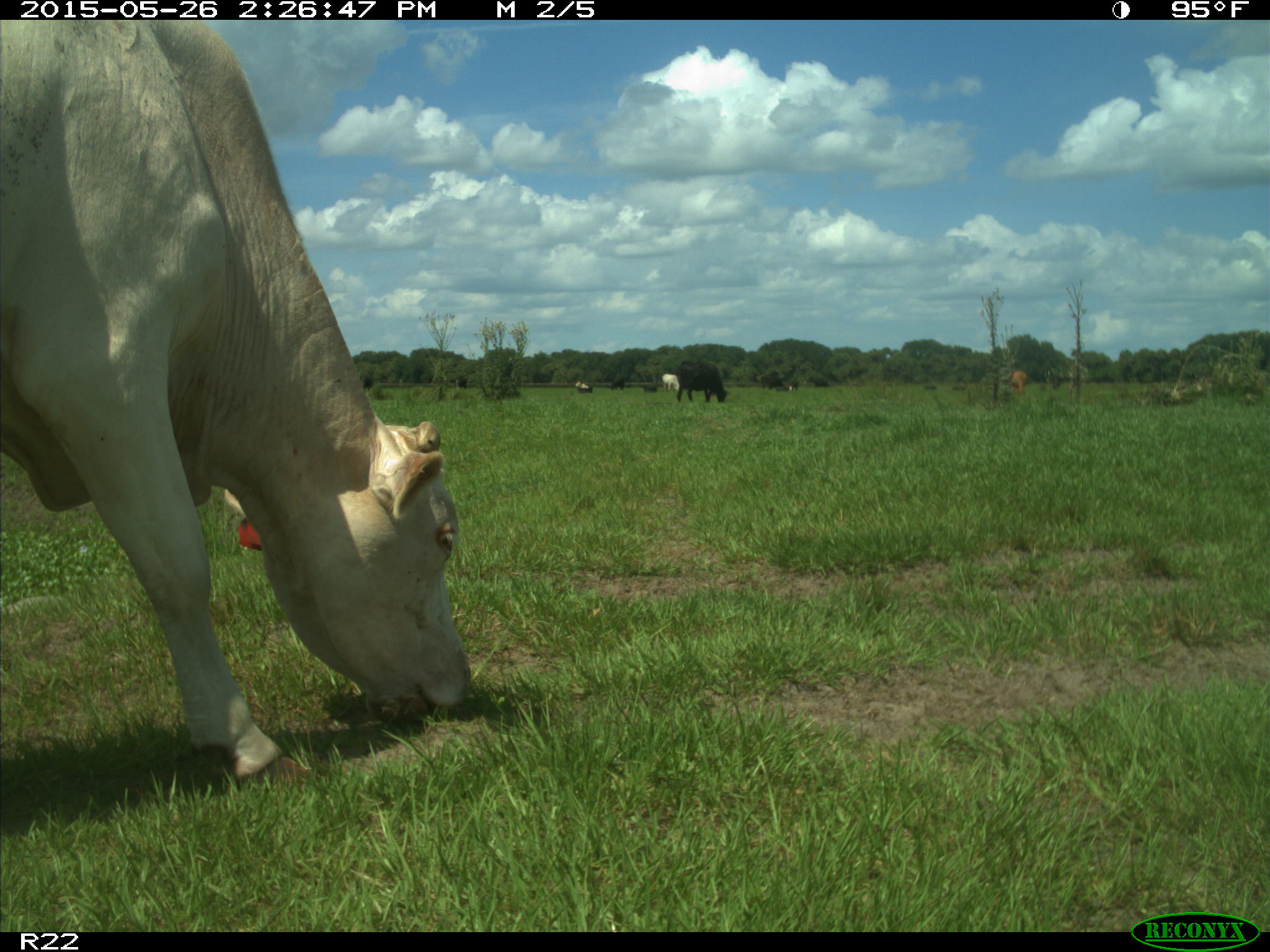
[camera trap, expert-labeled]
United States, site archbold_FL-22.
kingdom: Animalia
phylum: Chordata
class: Mammalia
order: Artiodactyla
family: Bovidae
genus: Bos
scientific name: Bos taurus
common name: domestic cow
Bos taurus (domestic cow).